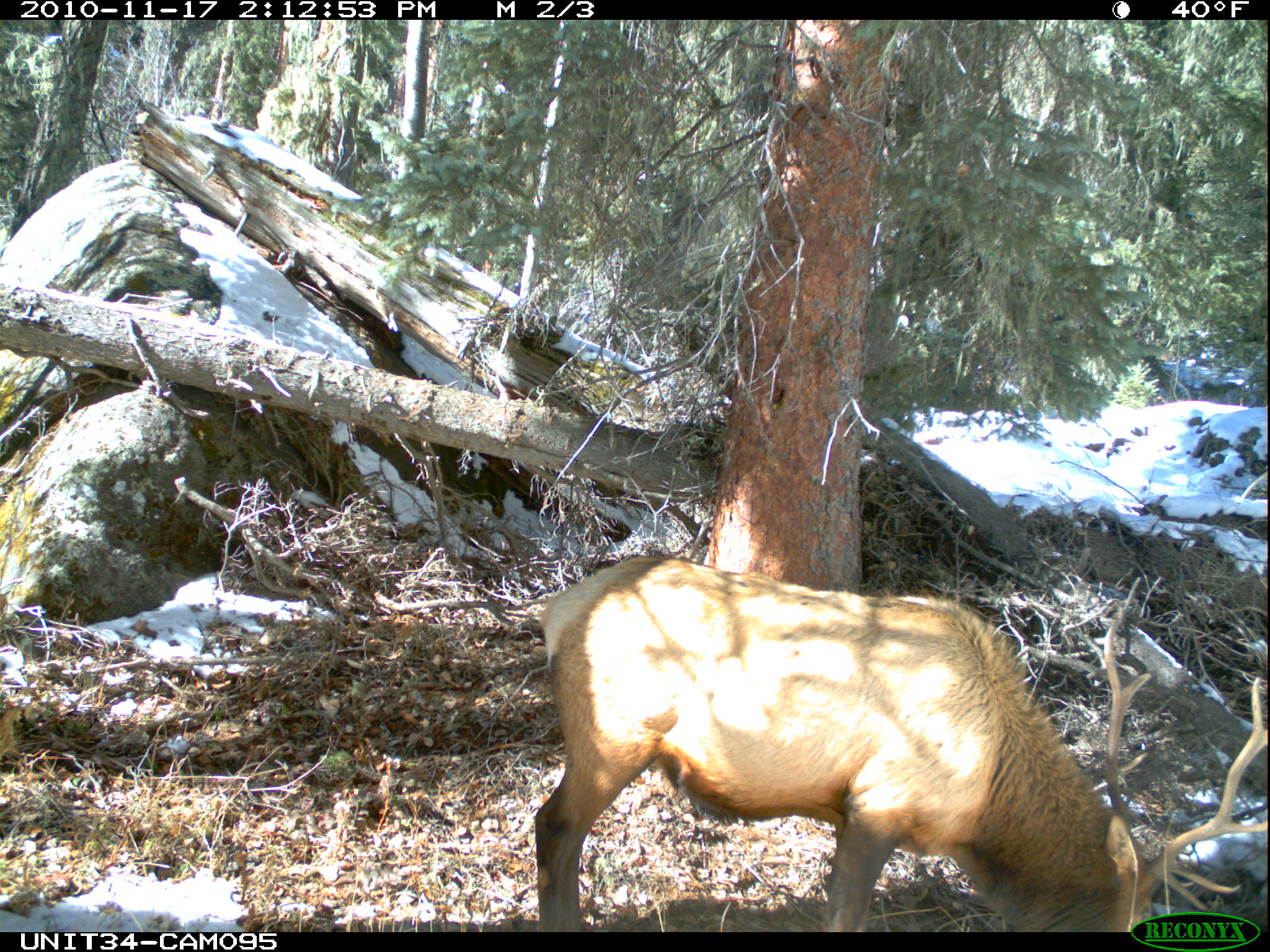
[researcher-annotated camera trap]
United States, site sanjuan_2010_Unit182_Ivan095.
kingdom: Animalia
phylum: Chordata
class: Mammalia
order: Artiodactyla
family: Cervidae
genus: Cervus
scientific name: Cervus elaphus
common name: red deer